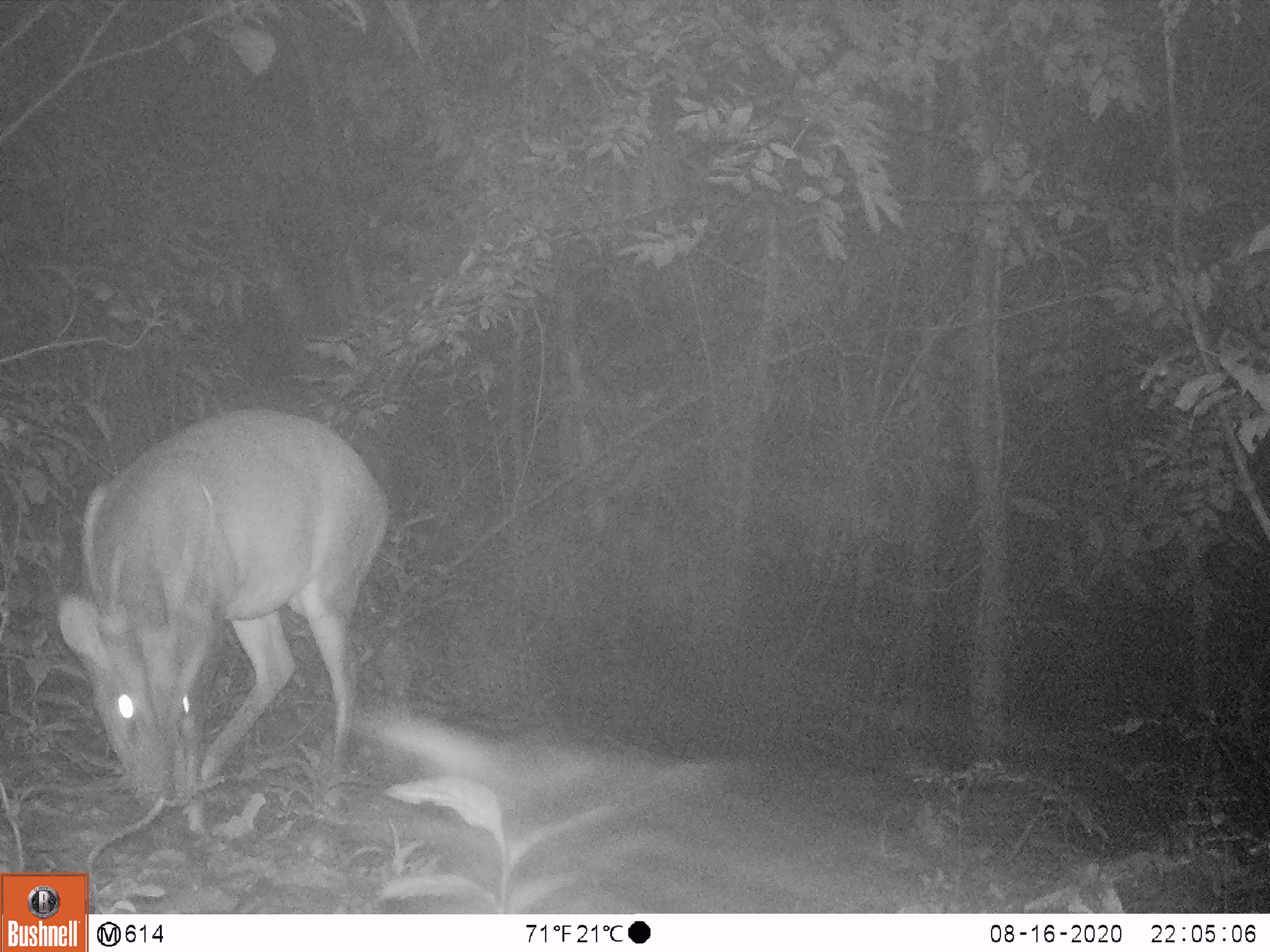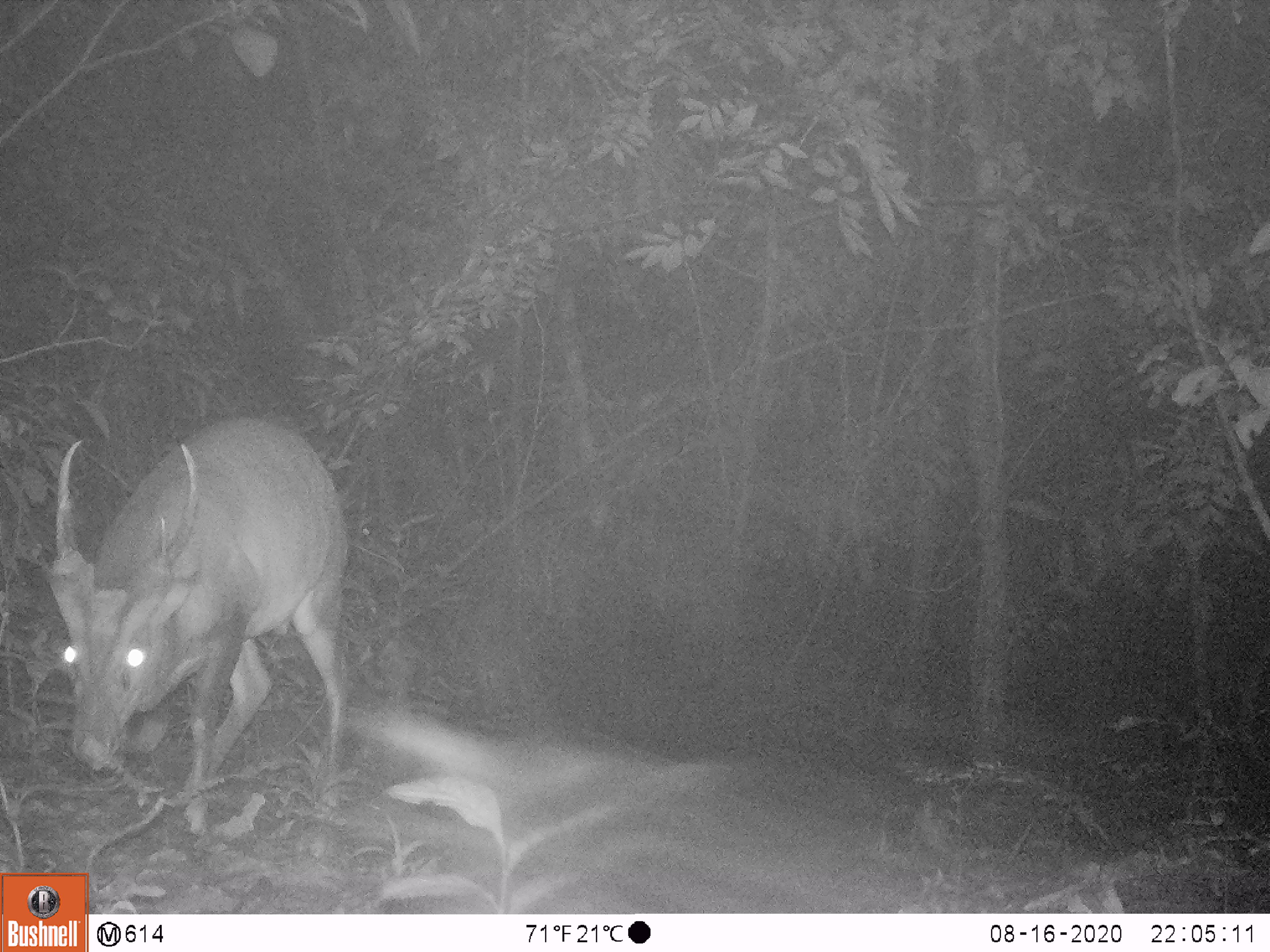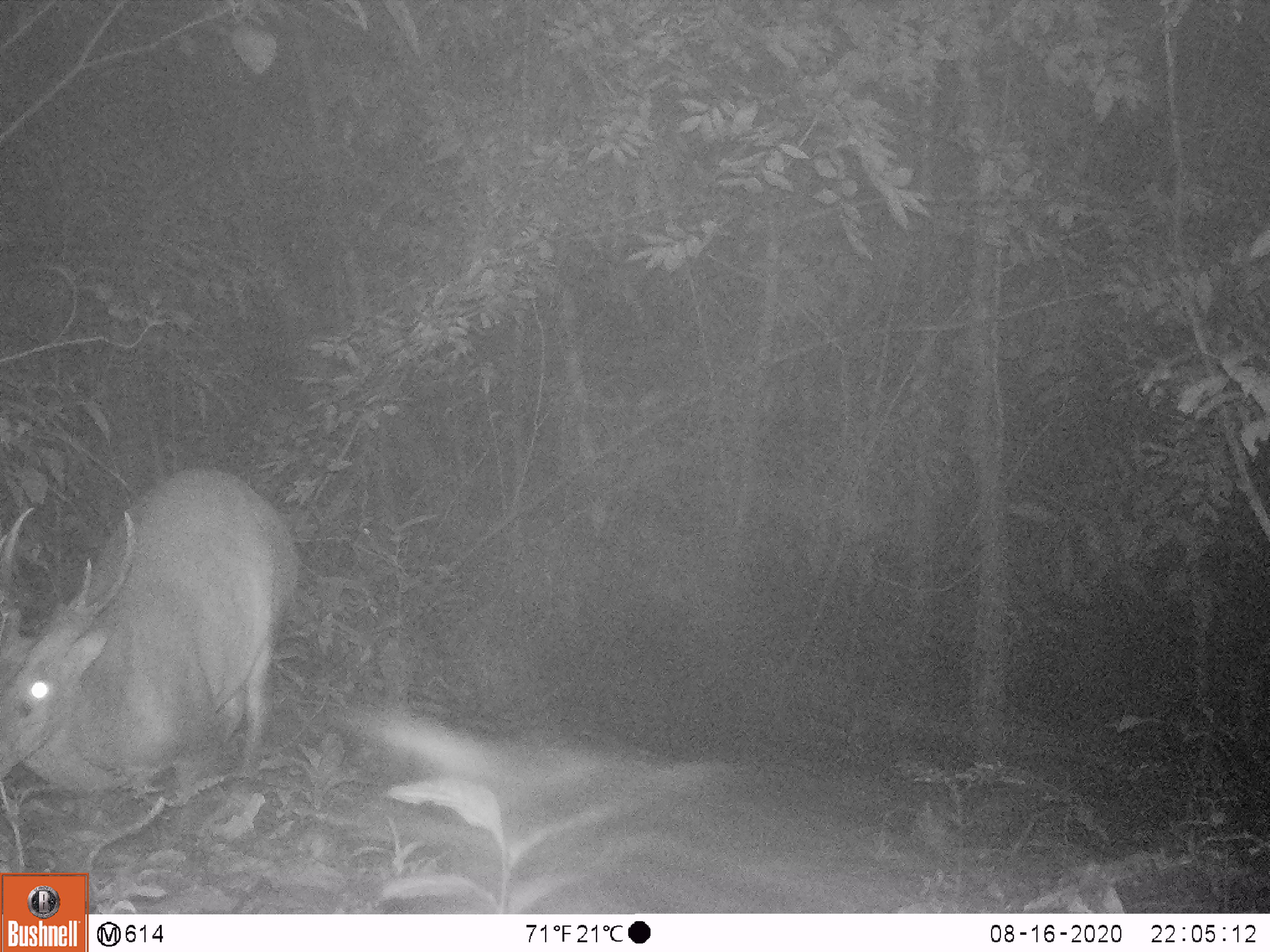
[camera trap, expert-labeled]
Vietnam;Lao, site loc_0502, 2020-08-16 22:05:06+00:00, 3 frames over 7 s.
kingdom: Animalia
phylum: Chordata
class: Mammalia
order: Artiodactyla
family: Cervidae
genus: Muntiacus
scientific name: Muntiacus vuquangensis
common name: large-antlered muntjac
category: large antlered muntjac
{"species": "large antlered muntjac (large-antlered muntjac) (Muntiacus vuquangensis)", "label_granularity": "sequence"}